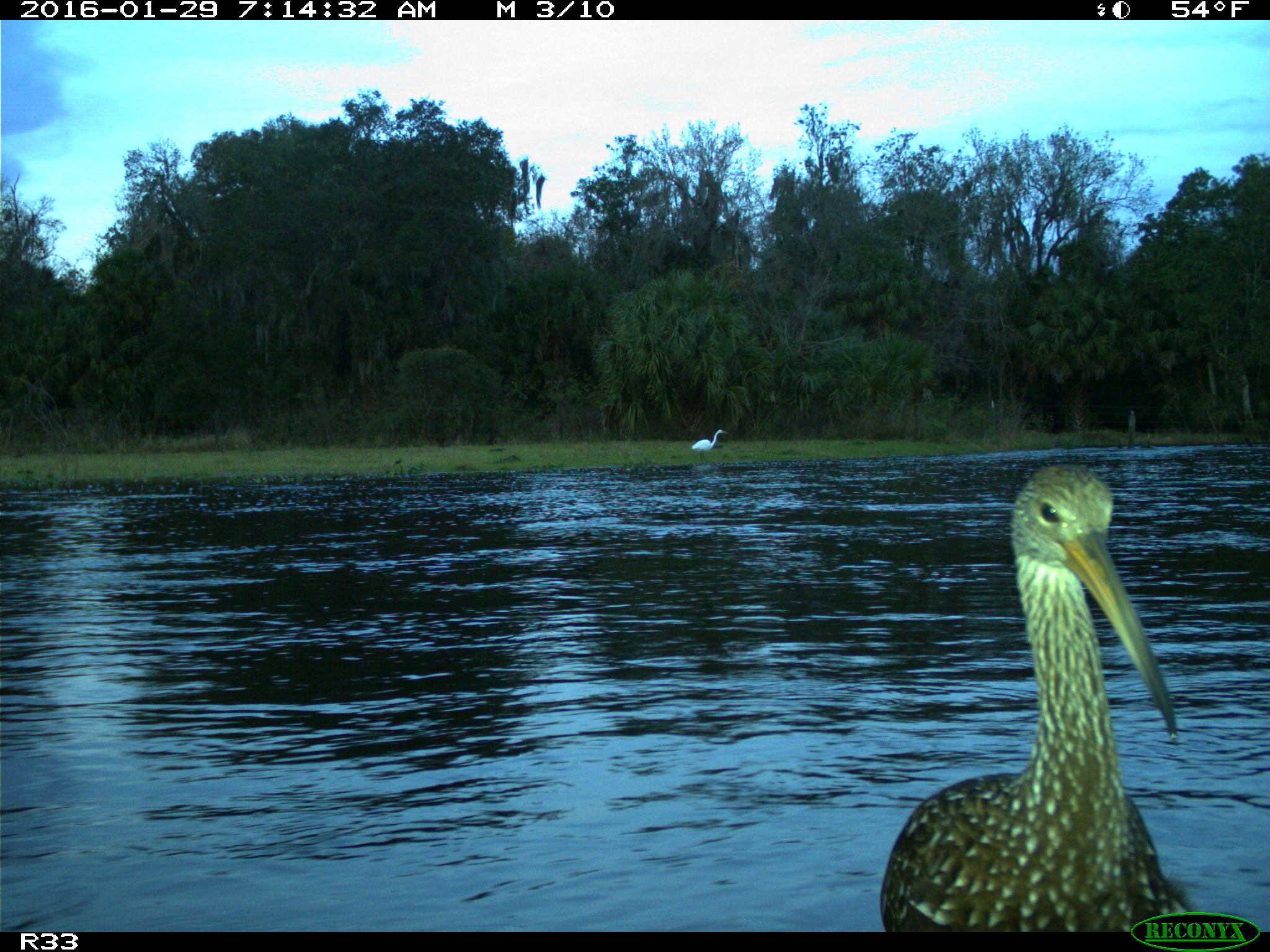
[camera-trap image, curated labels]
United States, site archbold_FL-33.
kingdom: Animalia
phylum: Chordata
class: Aves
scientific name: Aves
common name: birds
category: unidentified bird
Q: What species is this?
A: Unidentified bird (birds) (Aves).